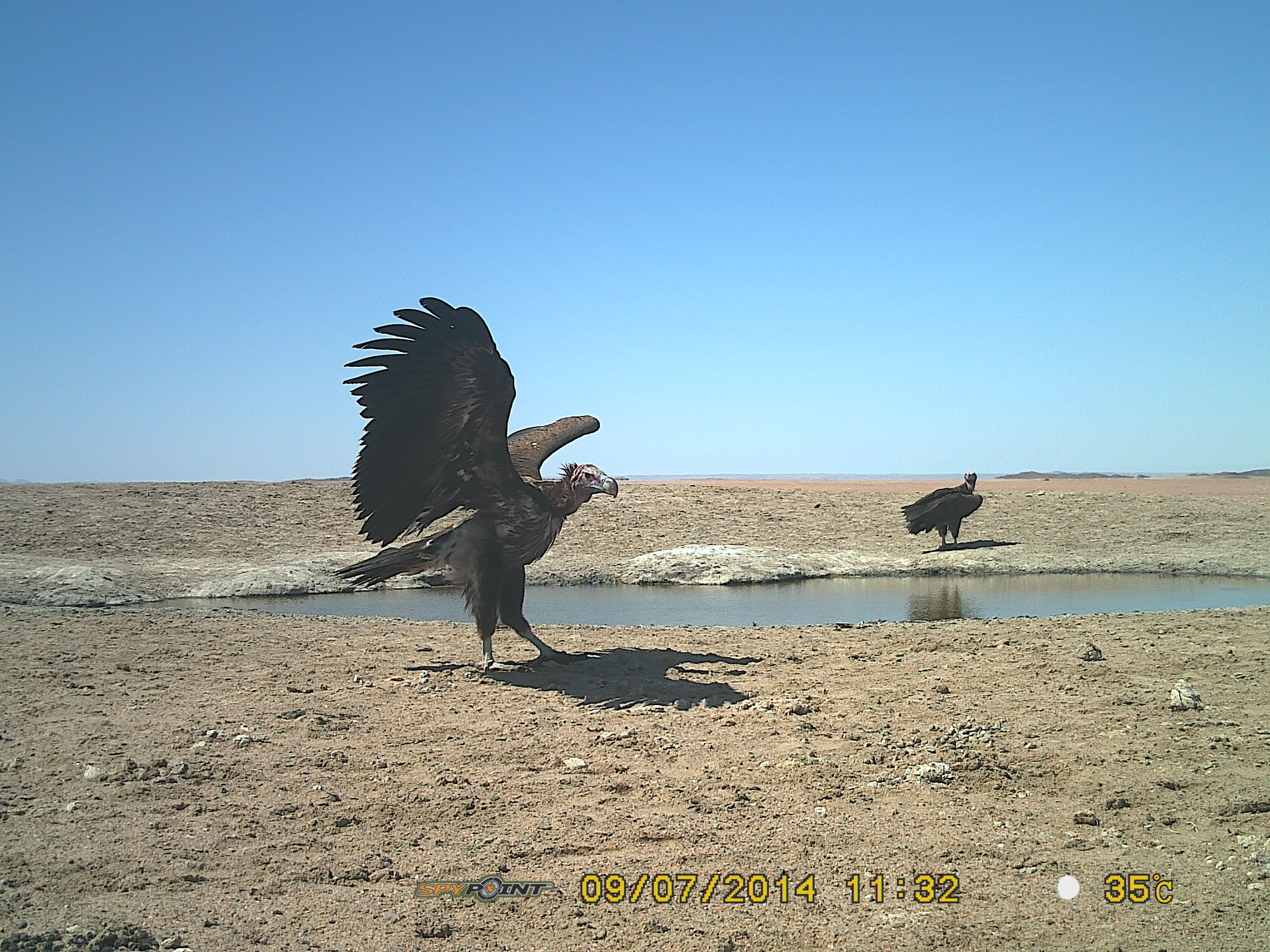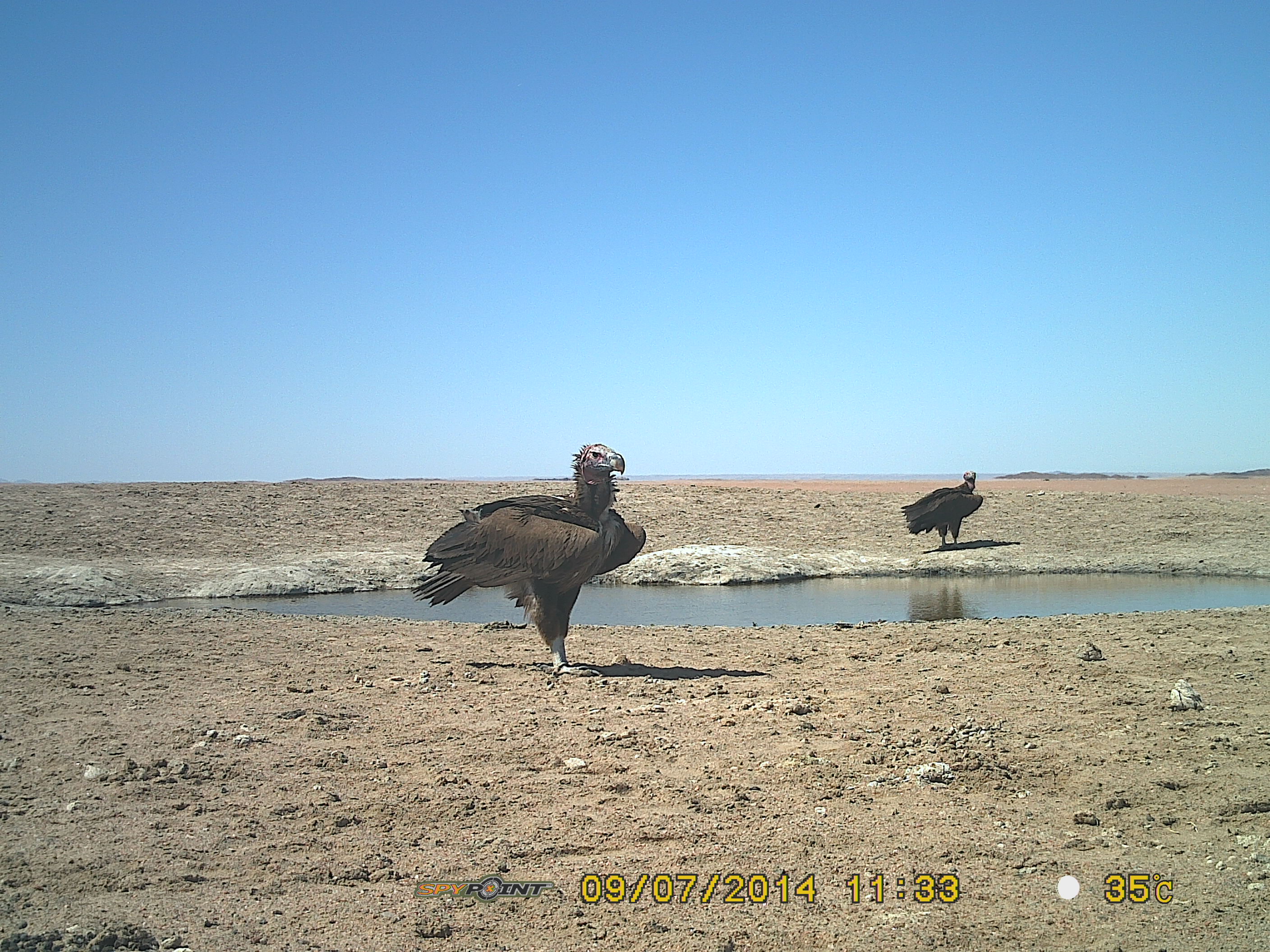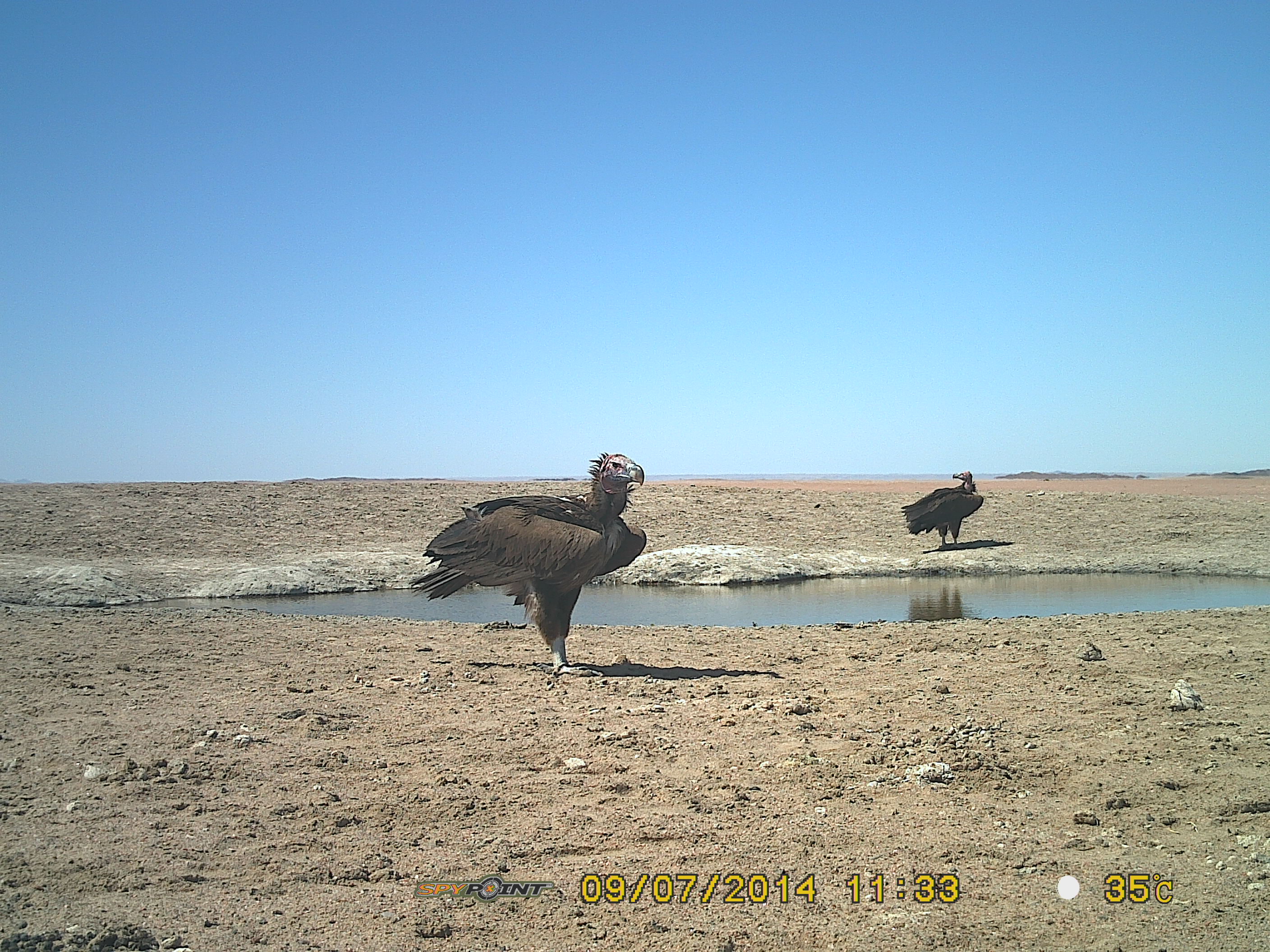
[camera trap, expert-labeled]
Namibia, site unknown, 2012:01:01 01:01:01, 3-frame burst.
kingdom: Animalia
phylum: Chordata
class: Aves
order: Accipitriformes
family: Accipitridae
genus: Torgos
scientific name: Torgos tracheliotos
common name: lappet-faced vulture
Torgos tracheliotos (lappet-faced vulture).